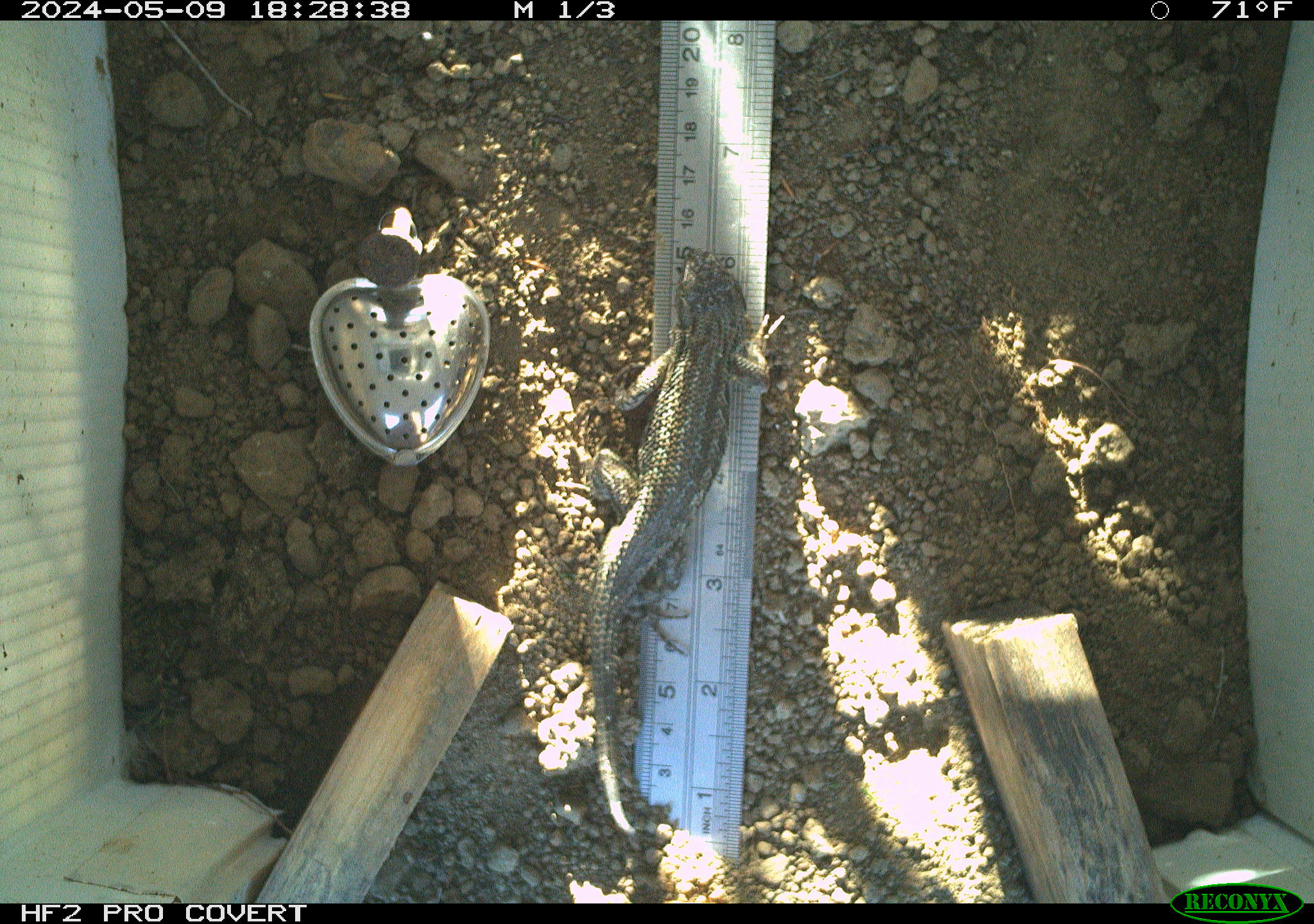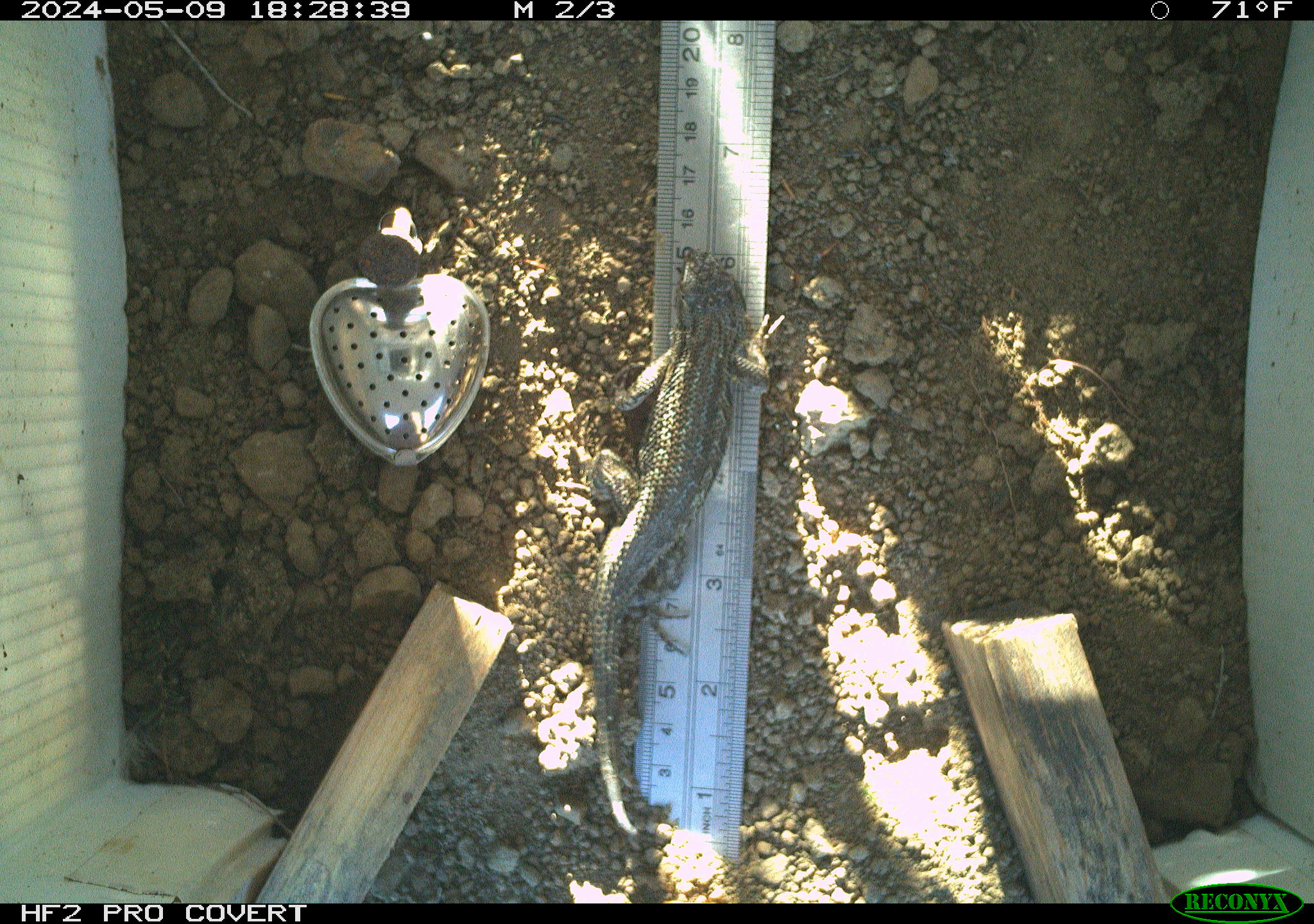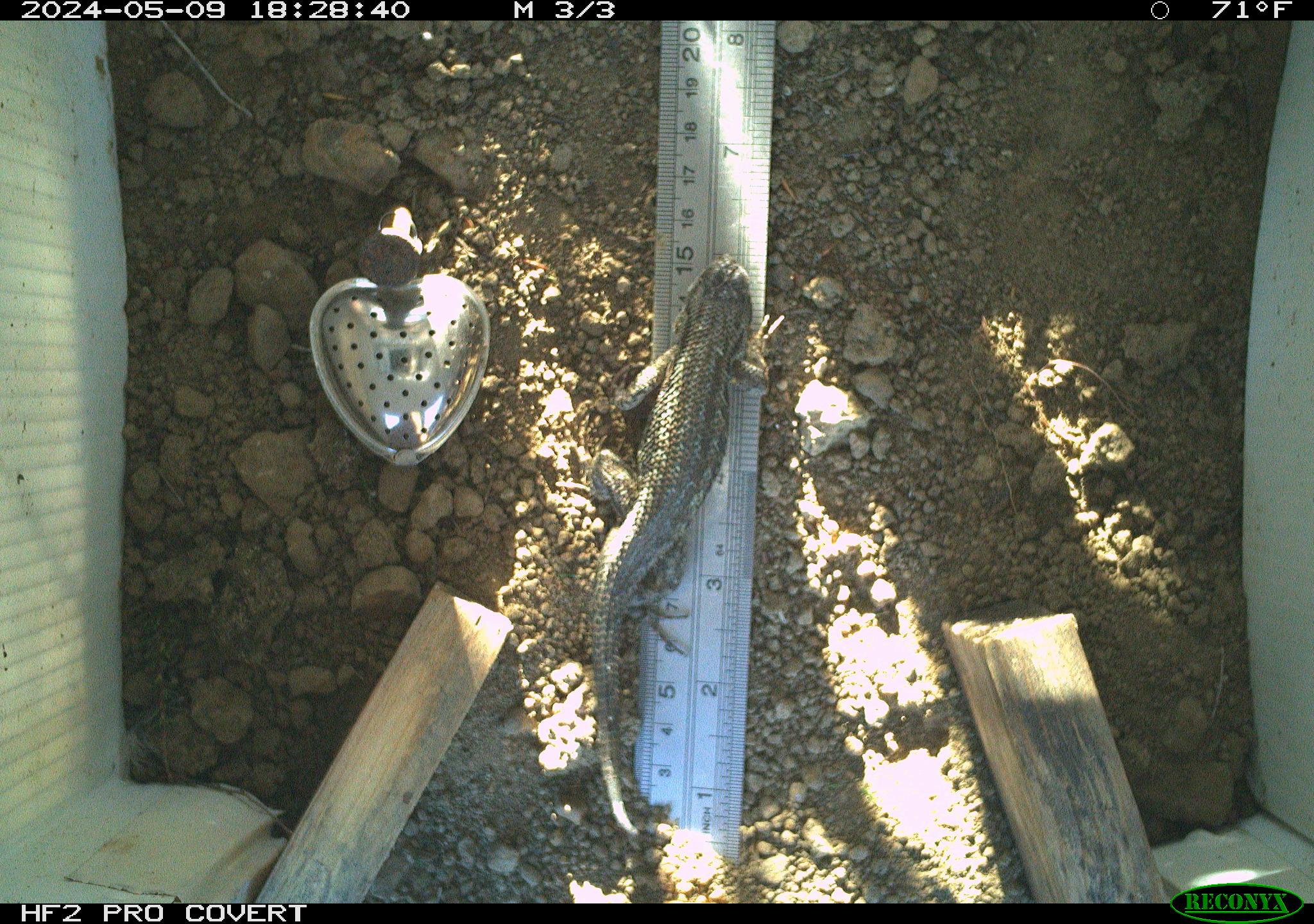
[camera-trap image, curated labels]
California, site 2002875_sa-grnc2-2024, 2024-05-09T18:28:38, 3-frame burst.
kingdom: Animalia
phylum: Chordata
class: Reptilia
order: Squamata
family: Phrynosomatidae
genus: Sceloporus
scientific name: Sceloporus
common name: spiny lizards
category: sceloporus species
Sceloporus species (spiny lizards) (Sceloporus).